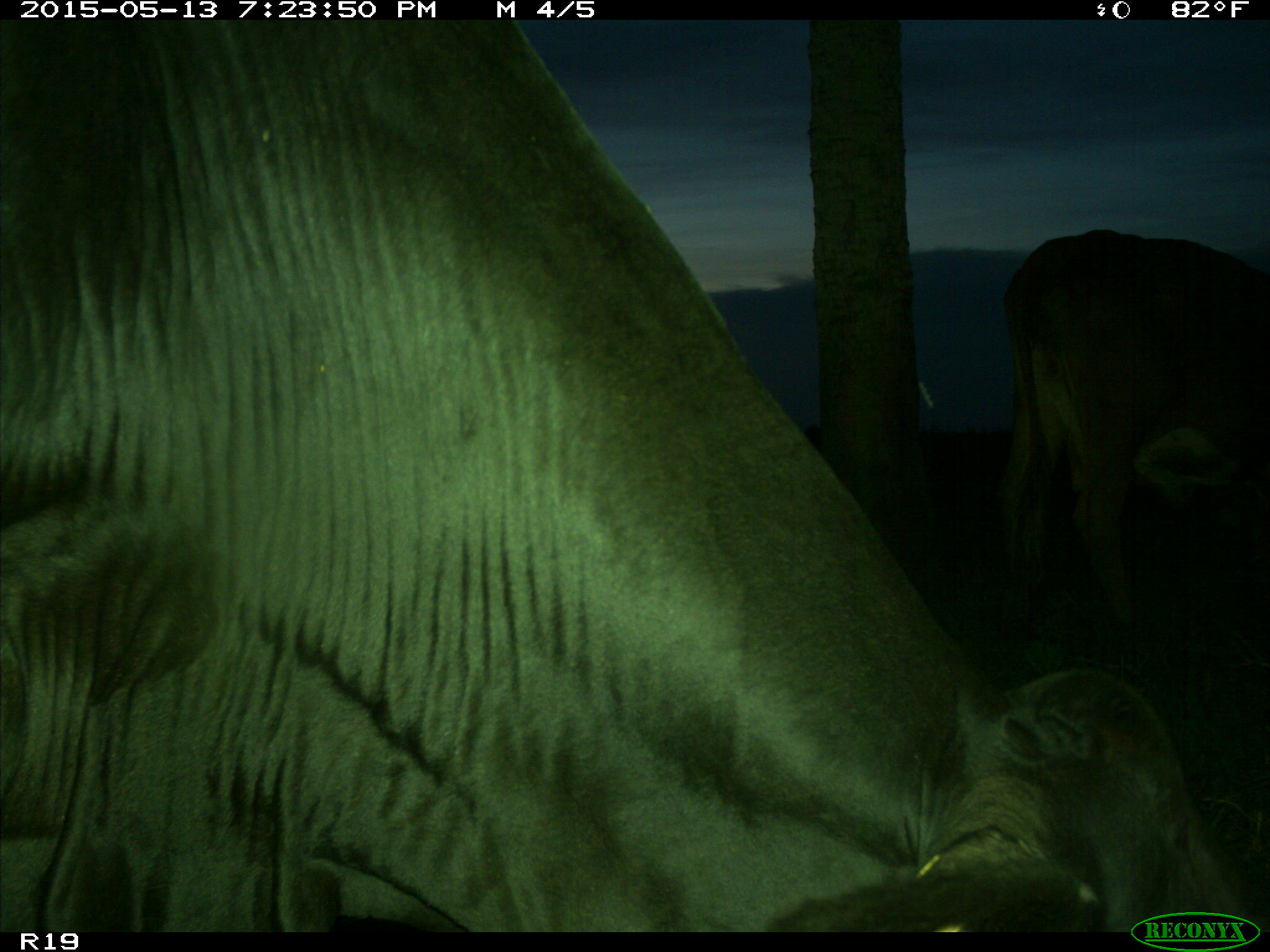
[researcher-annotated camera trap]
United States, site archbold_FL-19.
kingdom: Animalia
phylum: Chordata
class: Mammalia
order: Artiodactyla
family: Bovidae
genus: Bos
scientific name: Bos taurus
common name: domestic cow